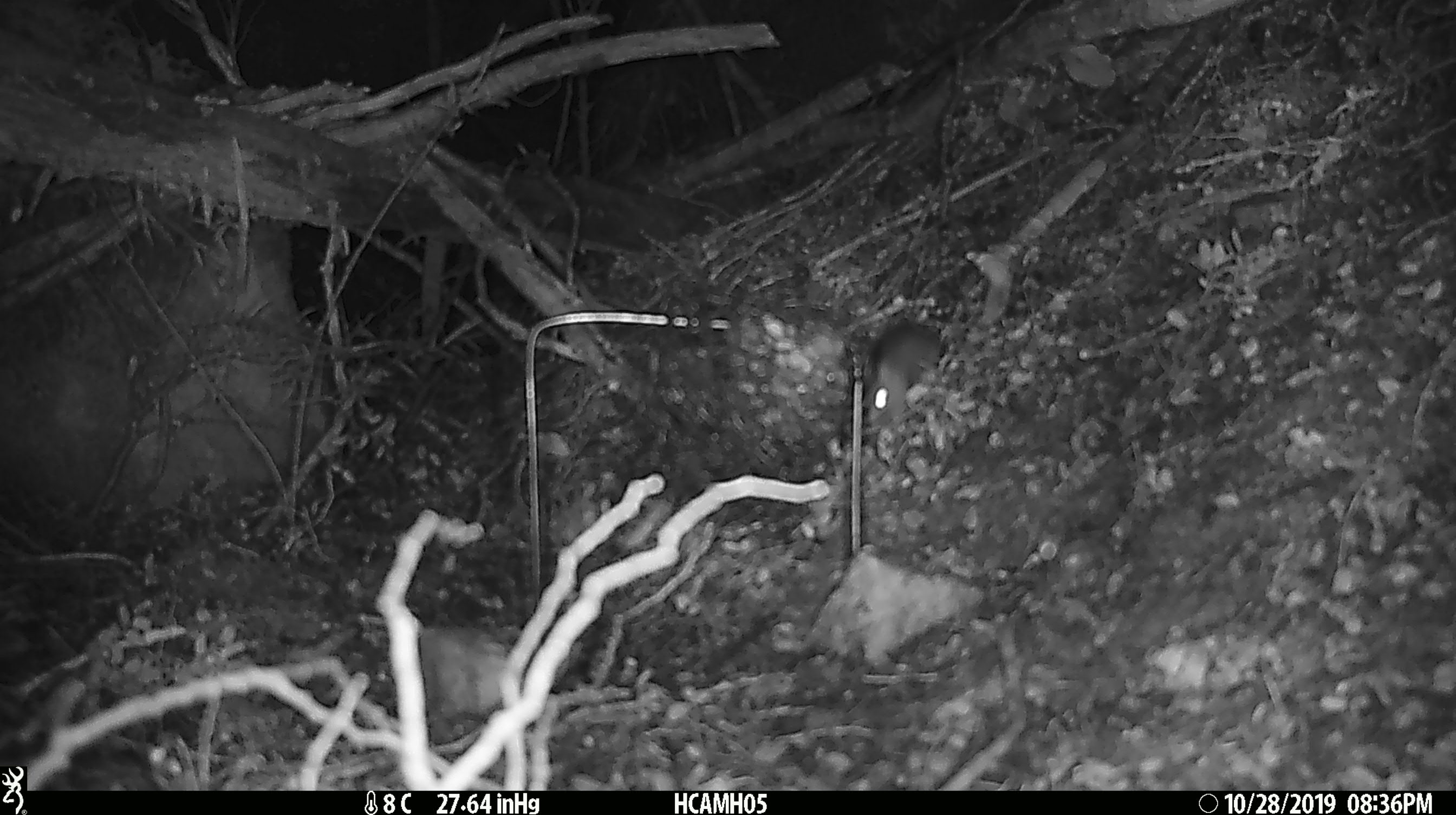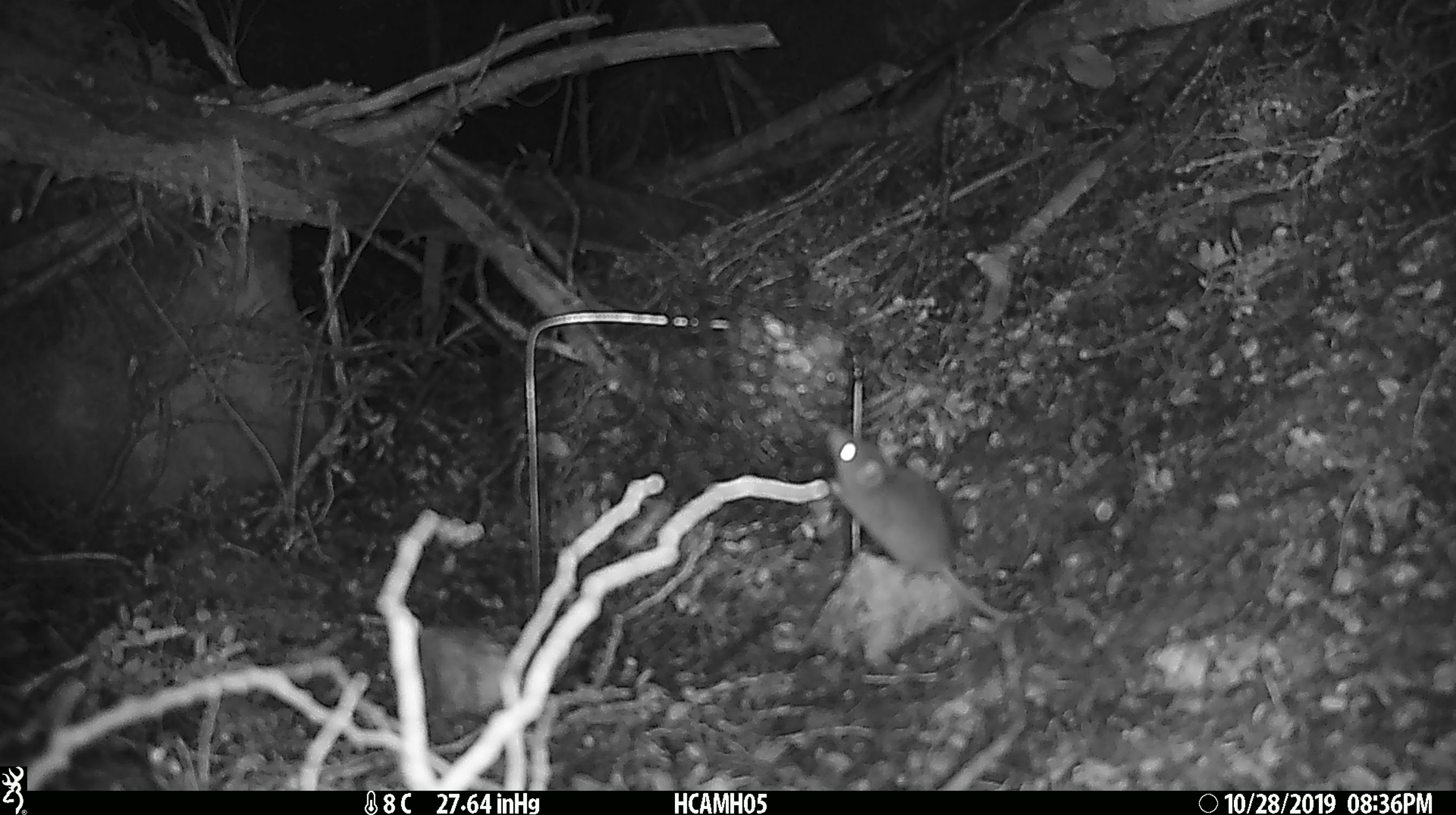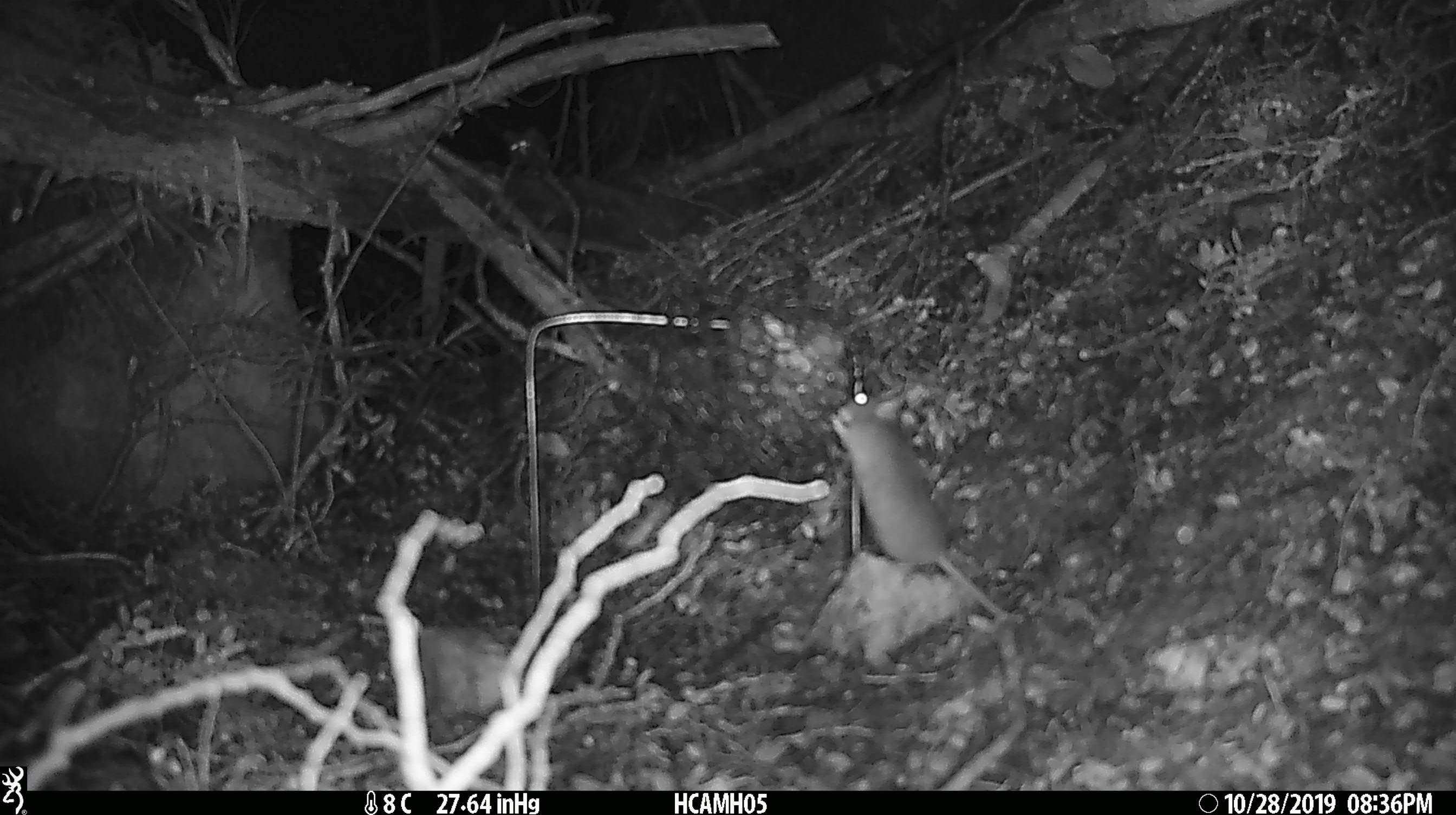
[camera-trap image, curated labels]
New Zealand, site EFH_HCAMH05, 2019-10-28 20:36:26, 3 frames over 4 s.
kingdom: Animalia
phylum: Chordata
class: Mammalia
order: Rodentia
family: Muridae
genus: Mus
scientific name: Mus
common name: mouse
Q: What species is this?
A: Mouse (Mus).